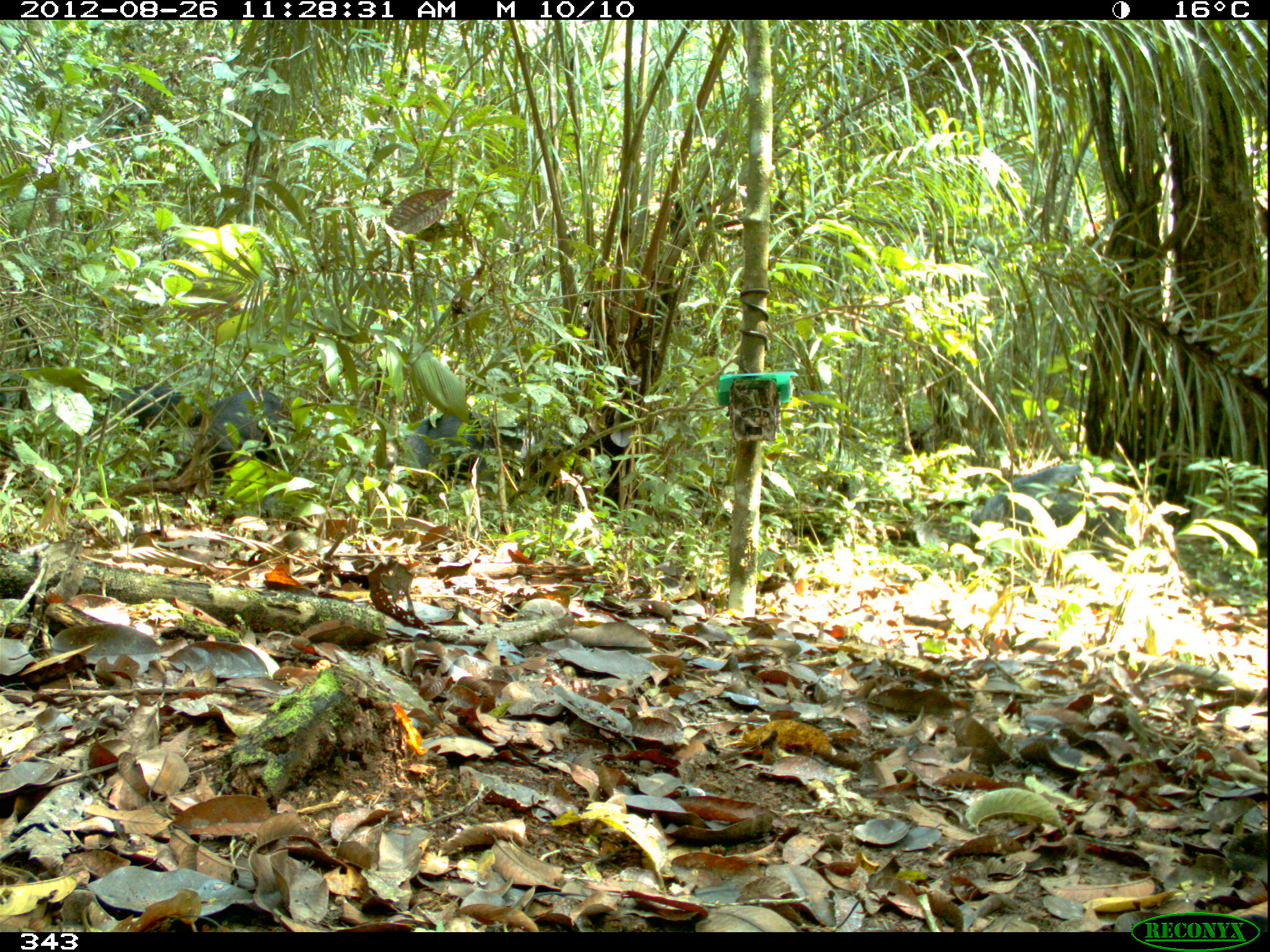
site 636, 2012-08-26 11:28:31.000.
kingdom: Animalia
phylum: Chordata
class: Mammalia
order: Artiodactyla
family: Tayassuidae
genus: Tayassu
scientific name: Tayassu pecari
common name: white-lipped peccary